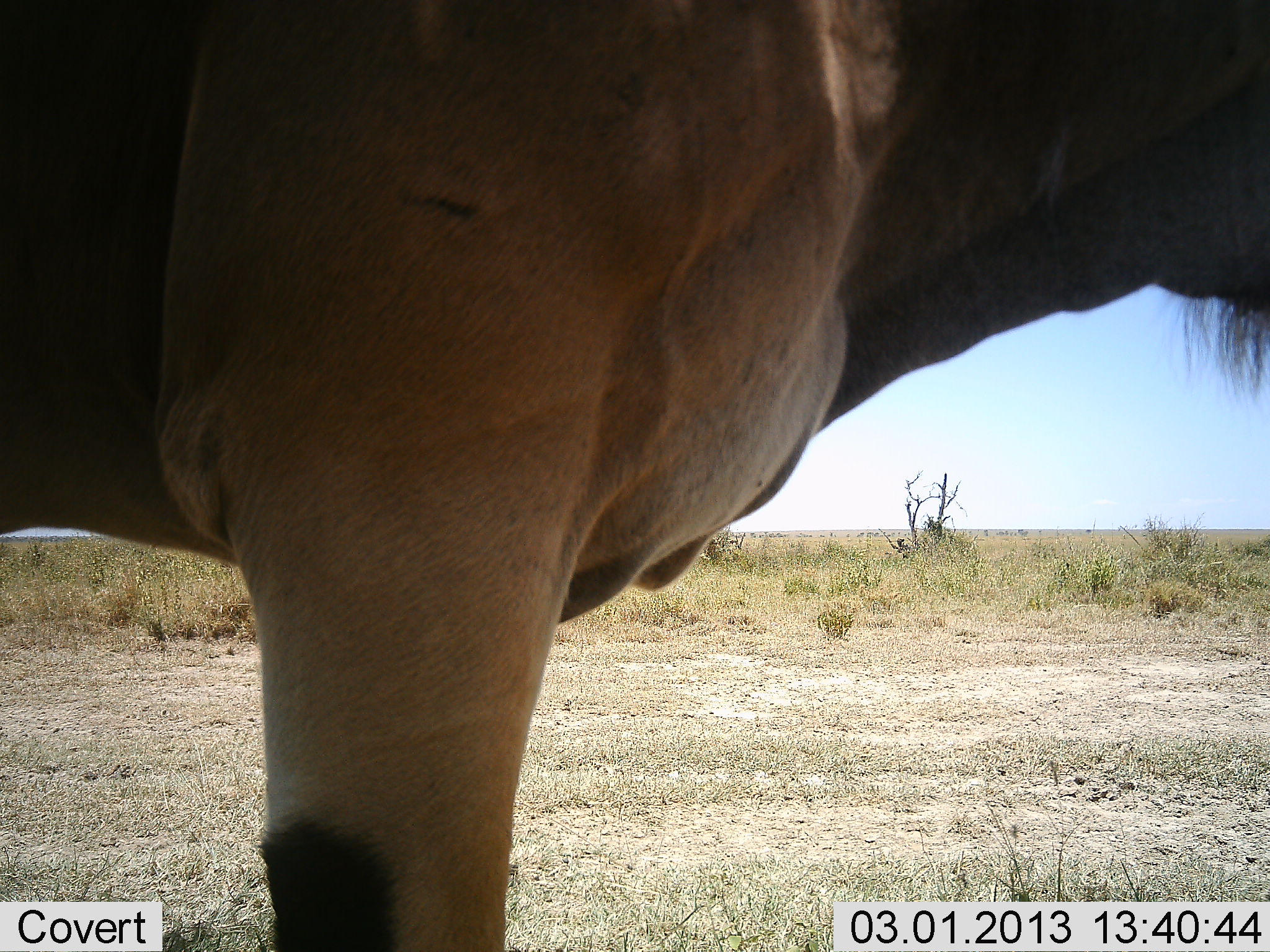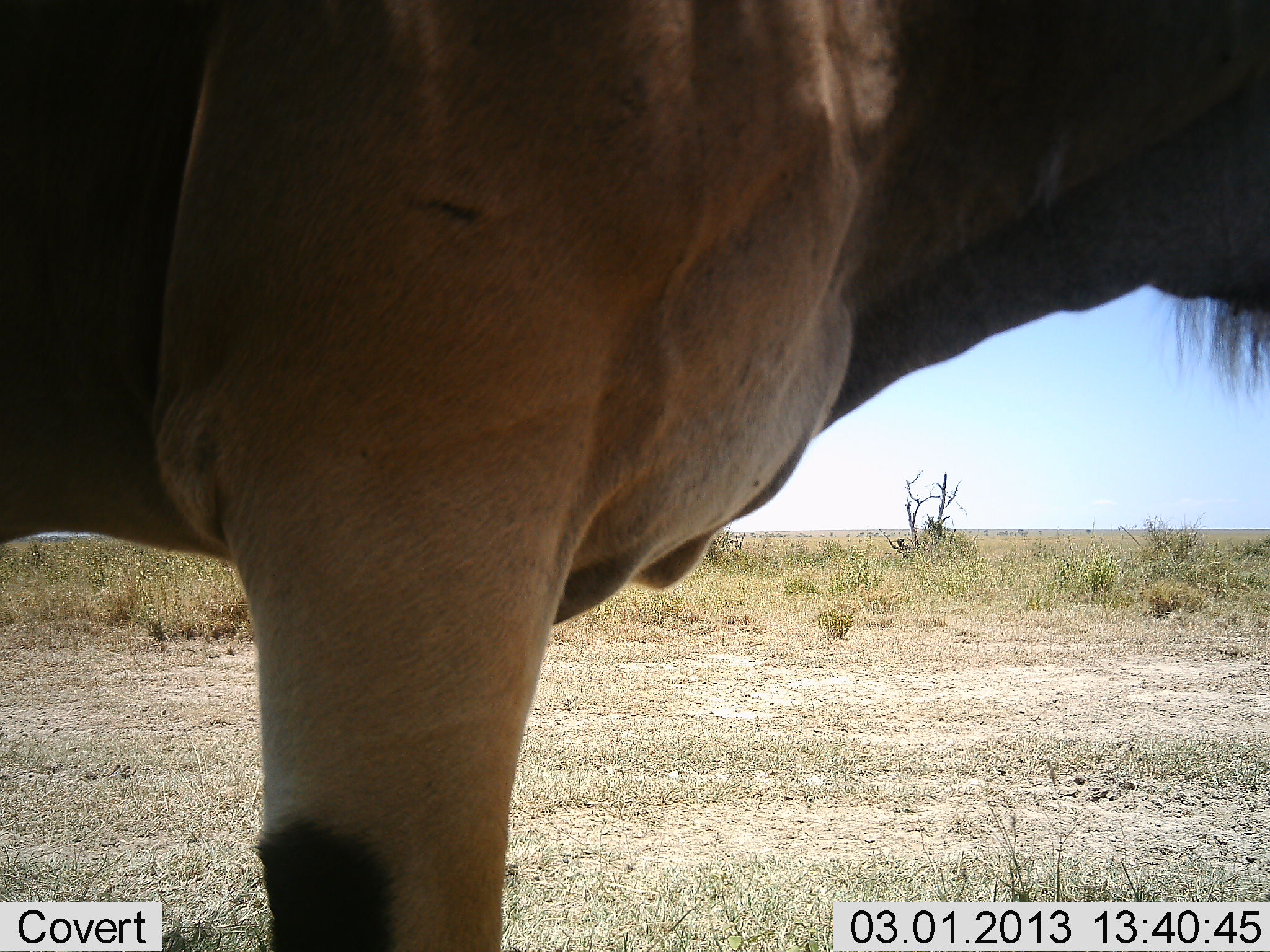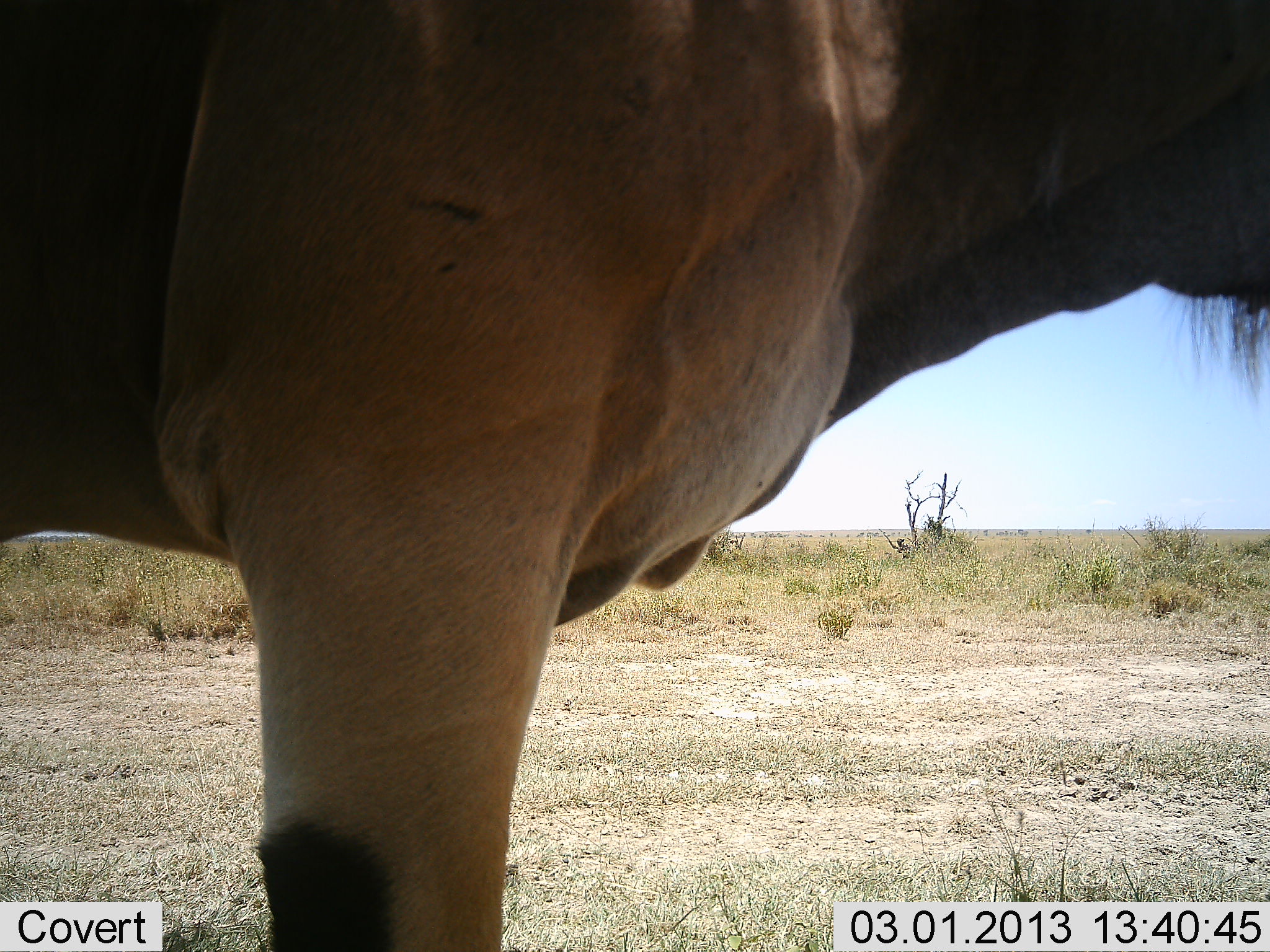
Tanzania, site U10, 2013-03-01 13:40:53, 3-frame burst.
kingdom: Animalia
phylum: Chordata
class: Mammalia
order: Artiodactyla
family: Bovidae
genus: Tragelaphus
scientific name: Tragelaphus oryx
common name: eland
Eland (Tragelaphus oryx), count 1. Behavior (volunteer vote fractions): standing 100%, resting 0%, moving 0%, interacting 0%. Young present (vote fraction): 0%. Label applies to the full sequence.